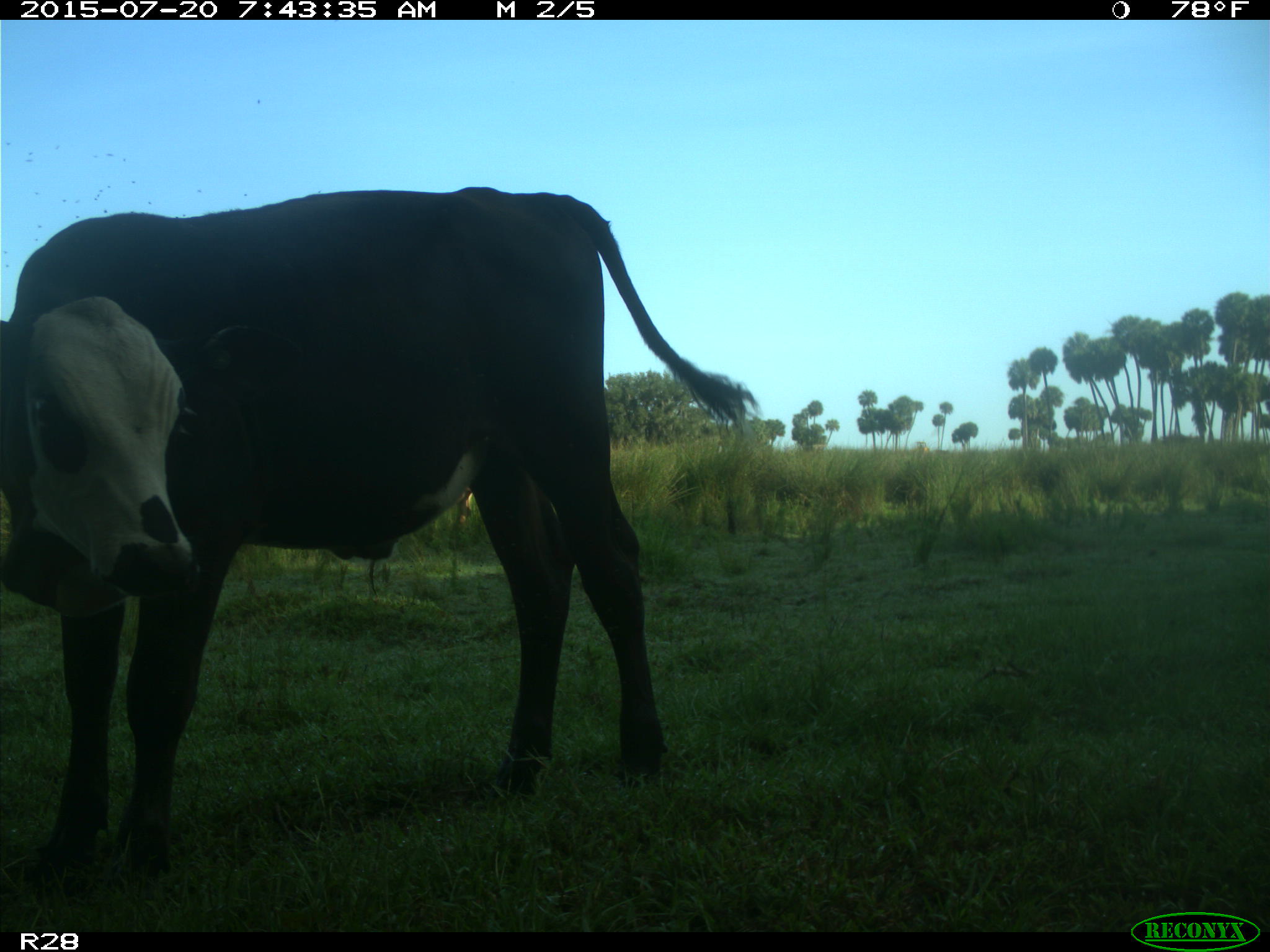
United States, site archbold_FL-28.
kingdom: Animalia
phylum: Chordata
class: Mammalia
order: Artiodactyla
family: Bovidae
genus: Bos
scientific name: Bos taurus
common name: domestic cow